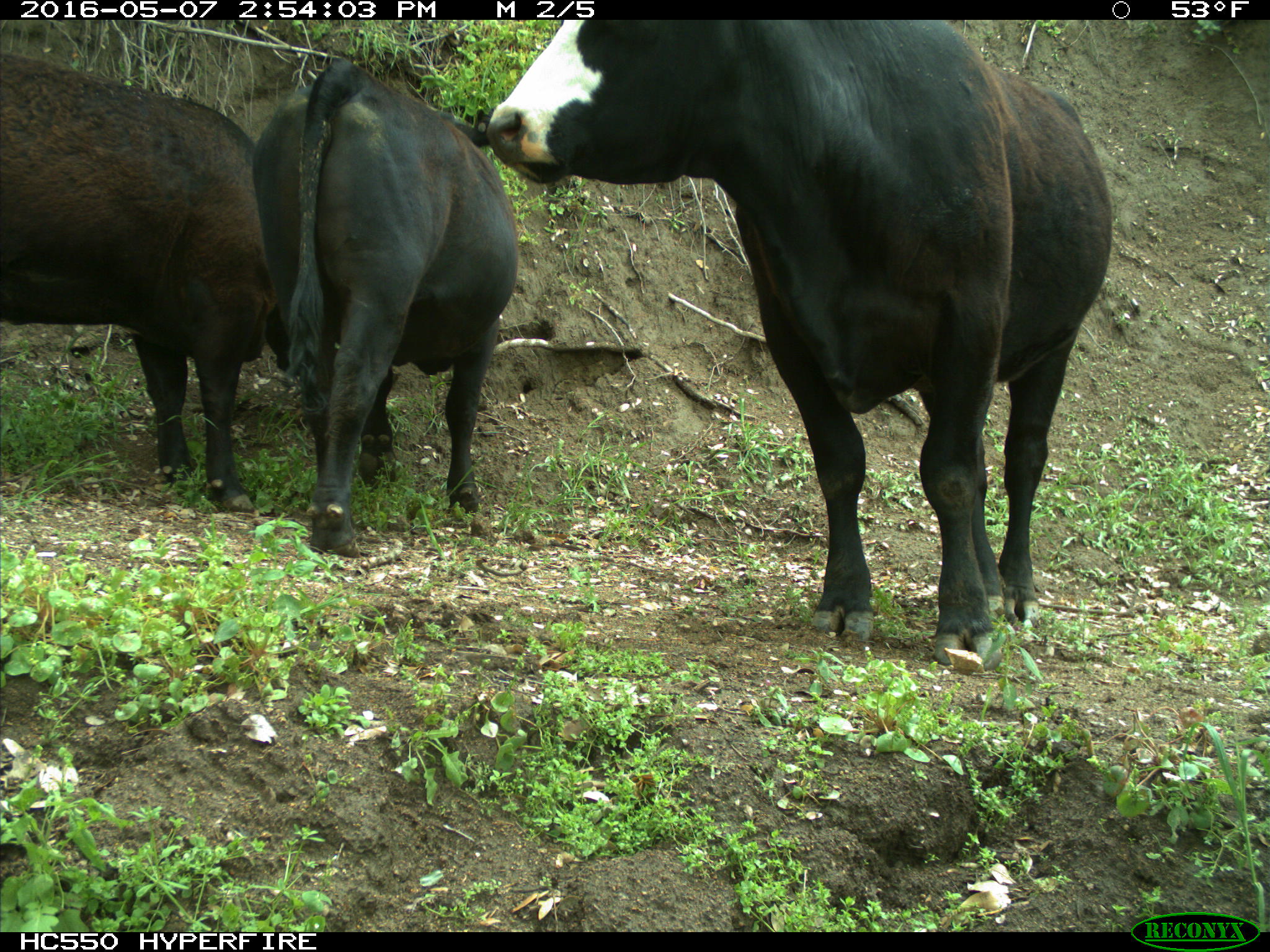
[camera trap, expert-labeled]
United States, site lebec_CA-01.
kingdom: Animalia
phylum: Chordata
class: Mammalia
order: Artiodactyla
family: Bovidae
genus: Bos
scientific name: Bos taurus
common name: domestic cow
Bos taurus (domestic cow).